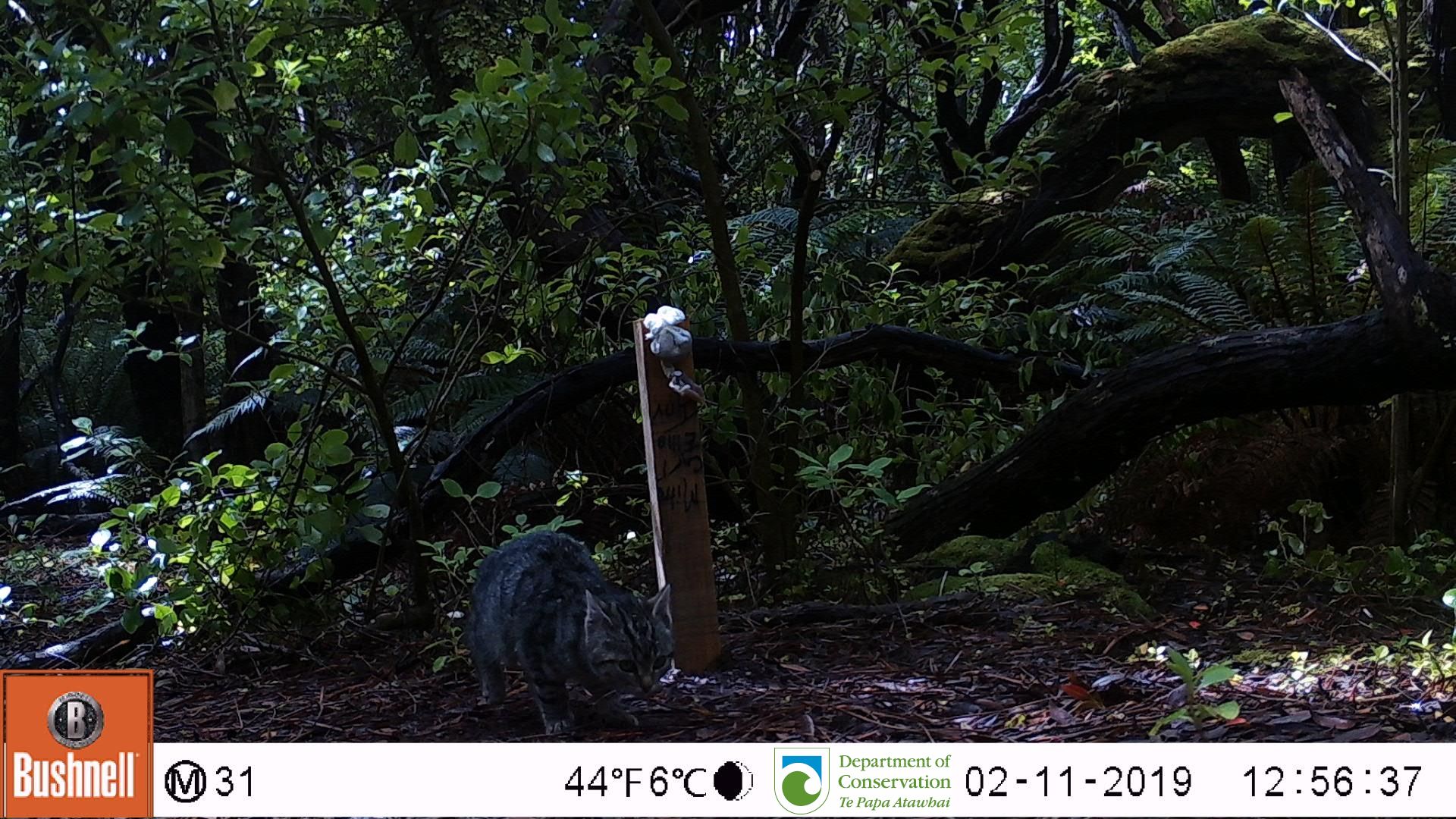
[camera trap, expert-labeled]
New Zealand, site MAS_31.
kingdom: Animalia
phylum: Chordata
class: Mammalia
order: Carnivora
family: Felidae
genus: Felis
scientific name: Felis catus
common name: domestic cat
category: cat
Cat (domestic cat) (Felis catus).